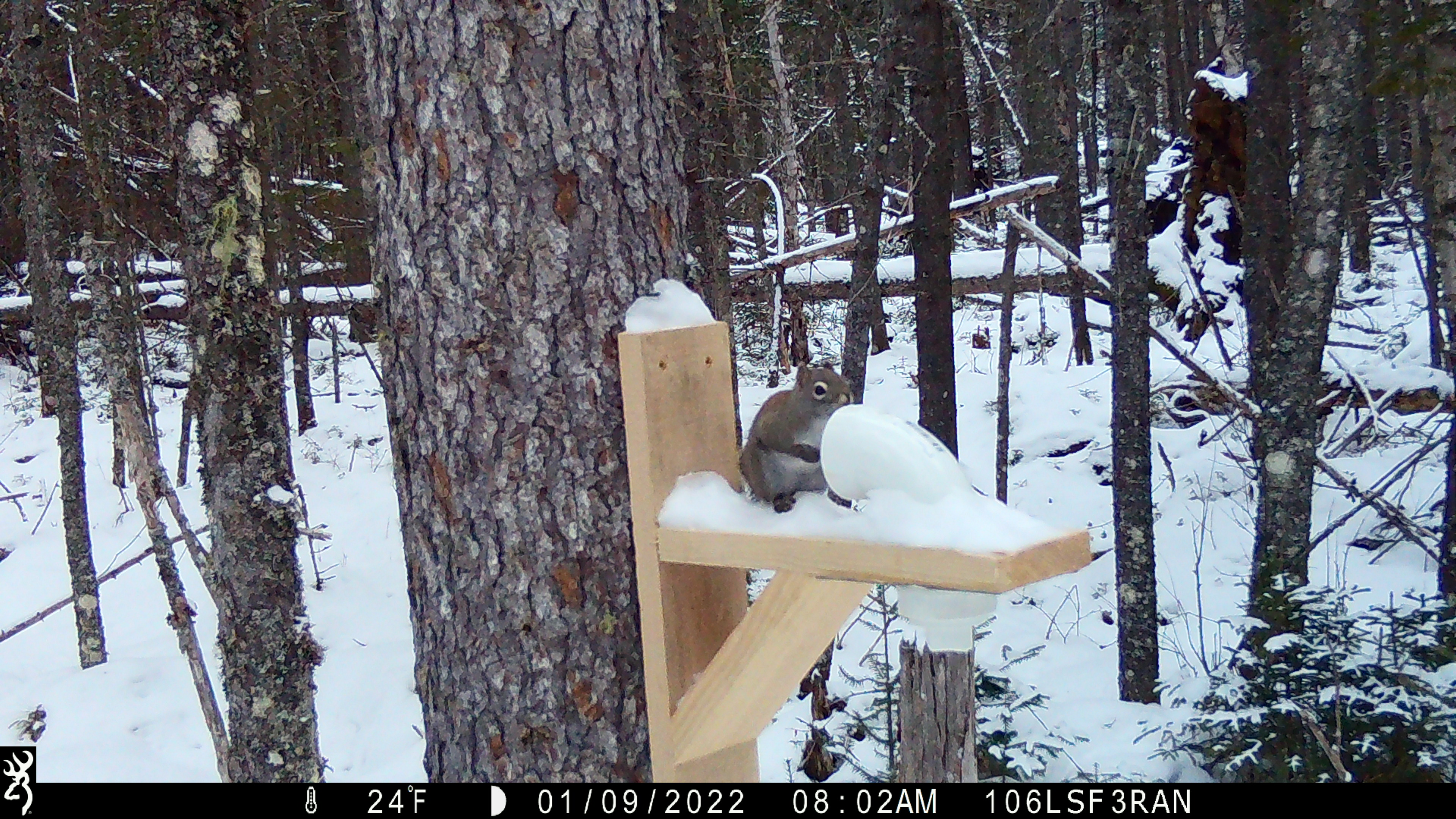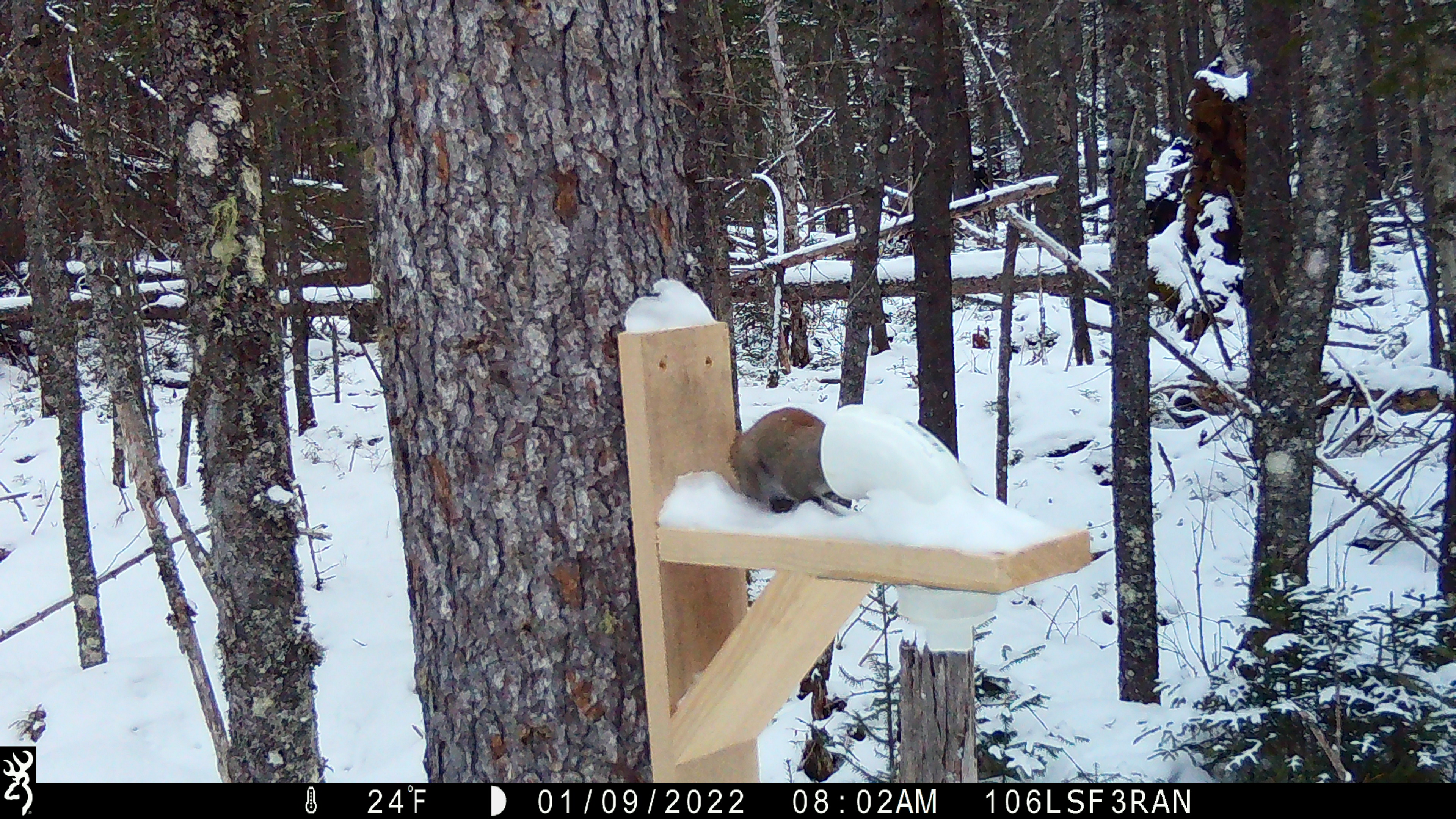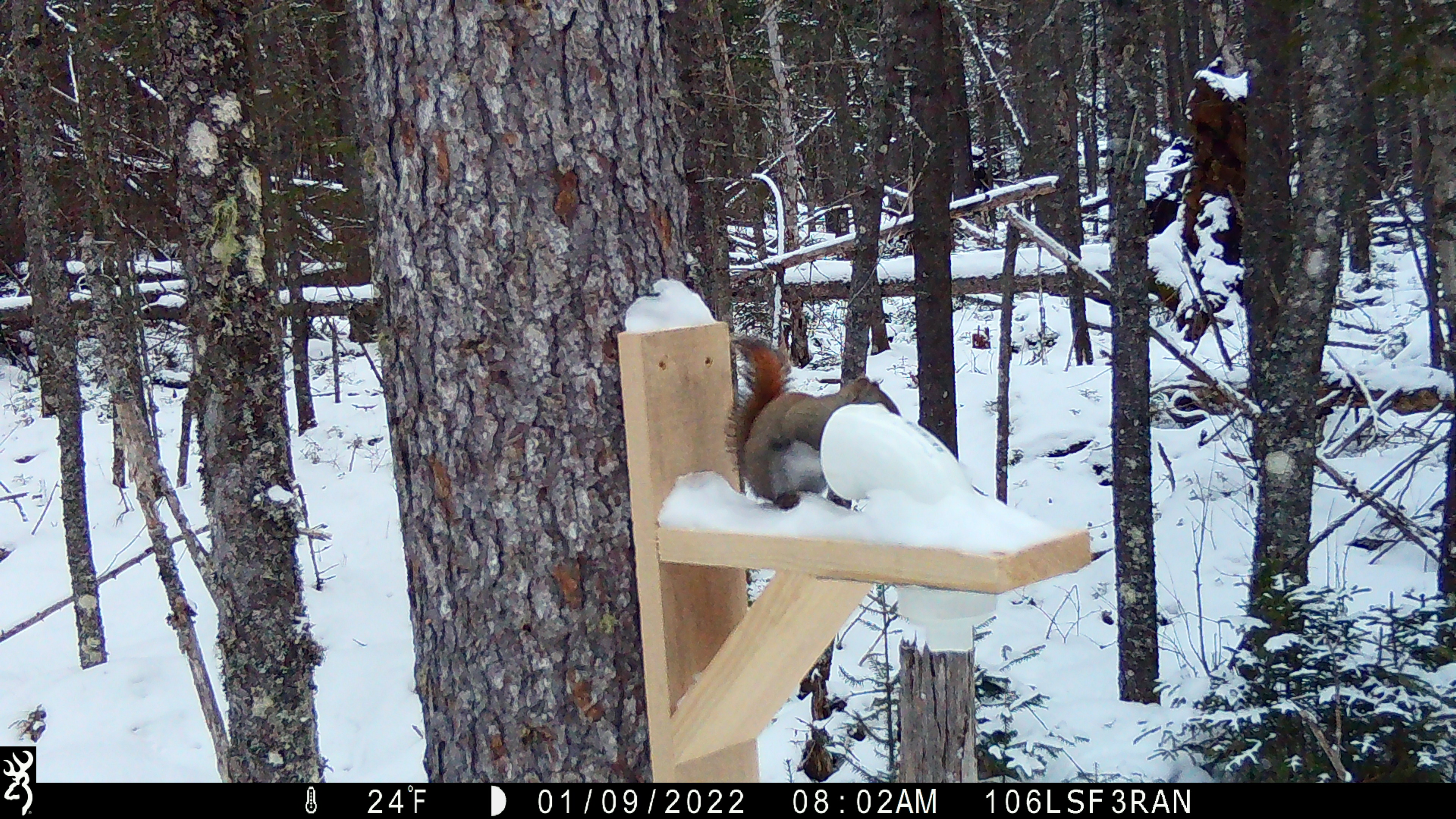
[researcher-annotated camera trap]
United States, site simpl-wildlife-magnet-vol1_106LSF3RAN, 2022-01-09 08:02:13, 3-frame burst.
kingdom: Animalia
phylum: Chordata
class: Mammalia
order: Rodentia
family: Sciuridae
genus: Tamiasciurus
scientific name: Tamiasciurus hudsonicus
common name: red squirrel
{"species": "red squirrel (Tamiasciurus hudsonicus)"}